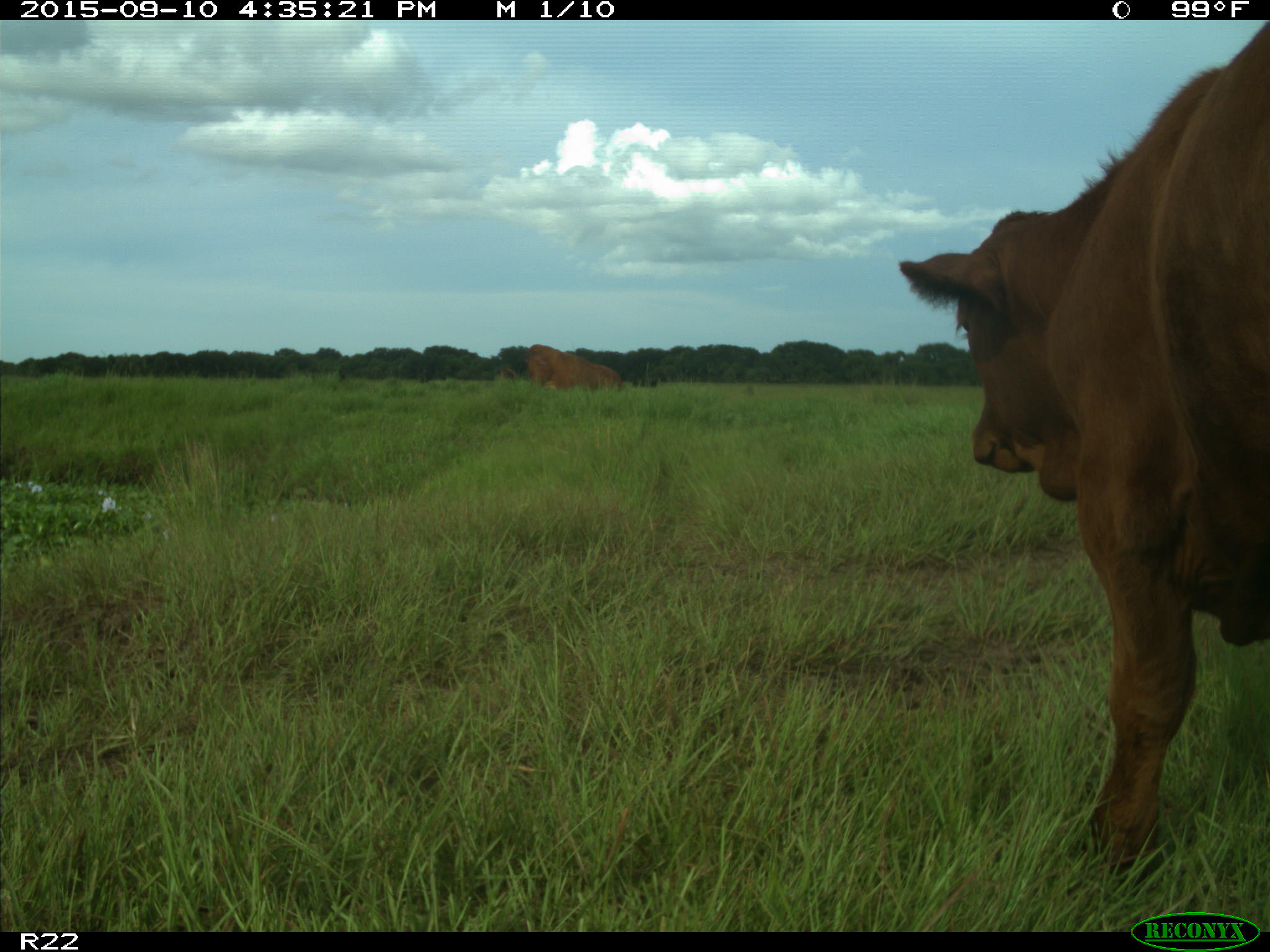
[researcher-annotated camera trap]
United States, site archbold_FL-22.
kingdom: Animalia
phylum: Chordata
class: Mammalia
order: Artiodactyla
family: Bovidae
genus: Bos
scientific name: Bos taurus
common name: domestic cow